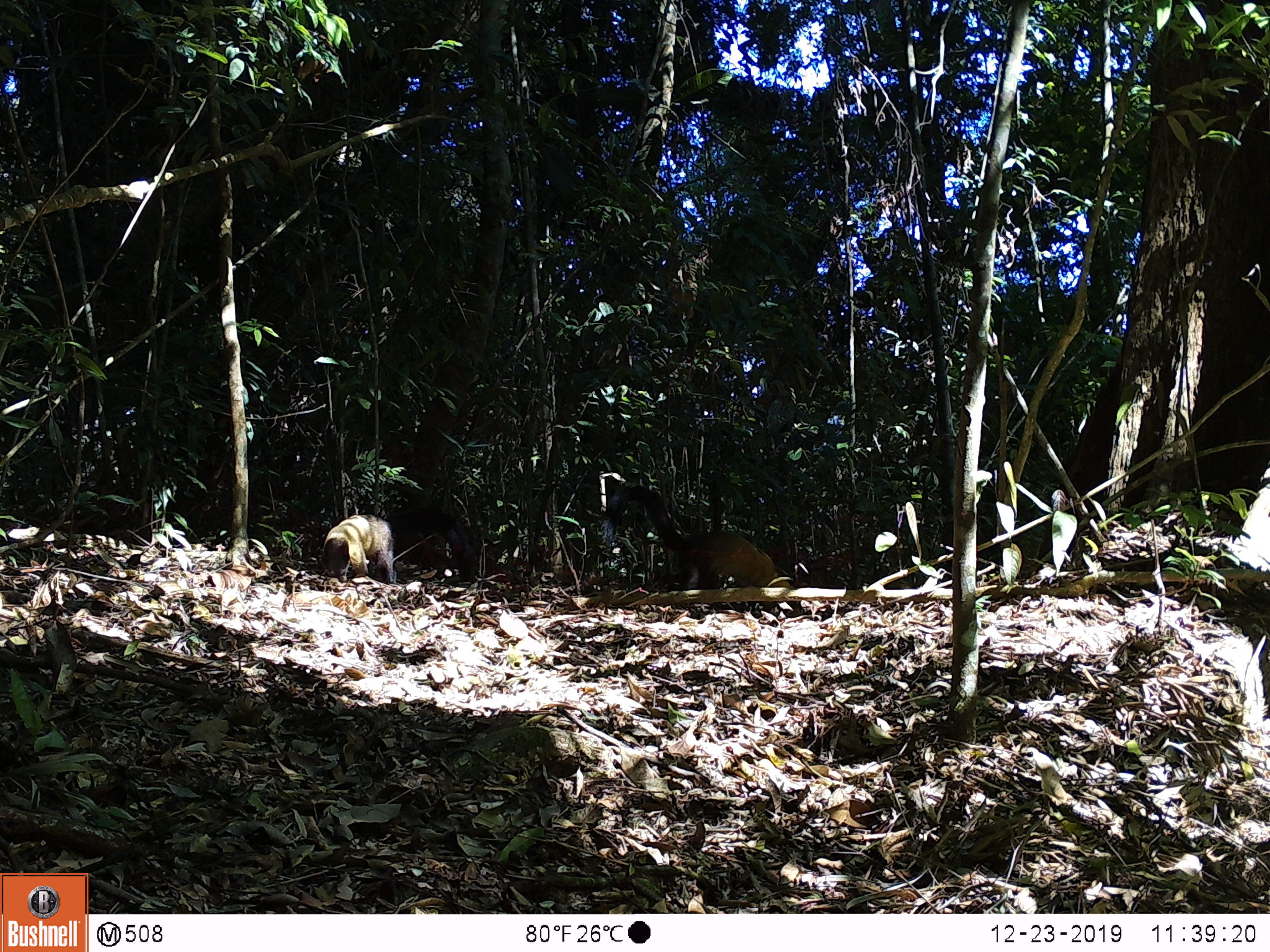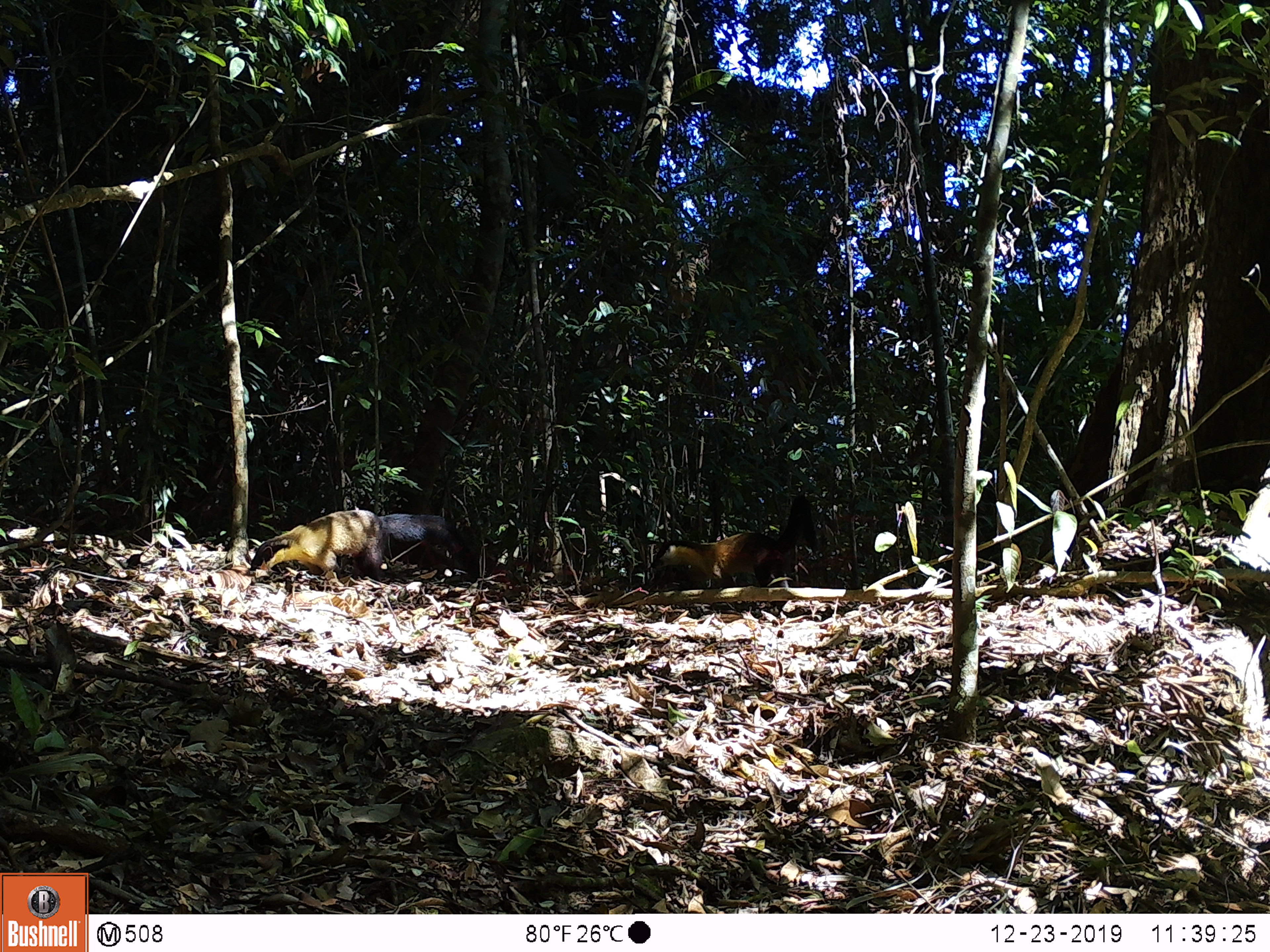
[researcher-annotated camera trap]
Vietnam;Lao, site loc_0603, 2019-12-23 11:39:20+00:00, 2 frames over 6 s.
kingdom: Animalia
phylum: Chordata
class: Mammalia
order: Carnivora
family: Mustelidae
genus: Martes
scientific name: Martes flavigula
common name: yellow-throated marten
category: yellow throated marten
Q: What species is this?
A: Yellow throated marten (yellow-throated marten) (Martes flavigula).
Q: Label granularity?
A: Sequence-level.